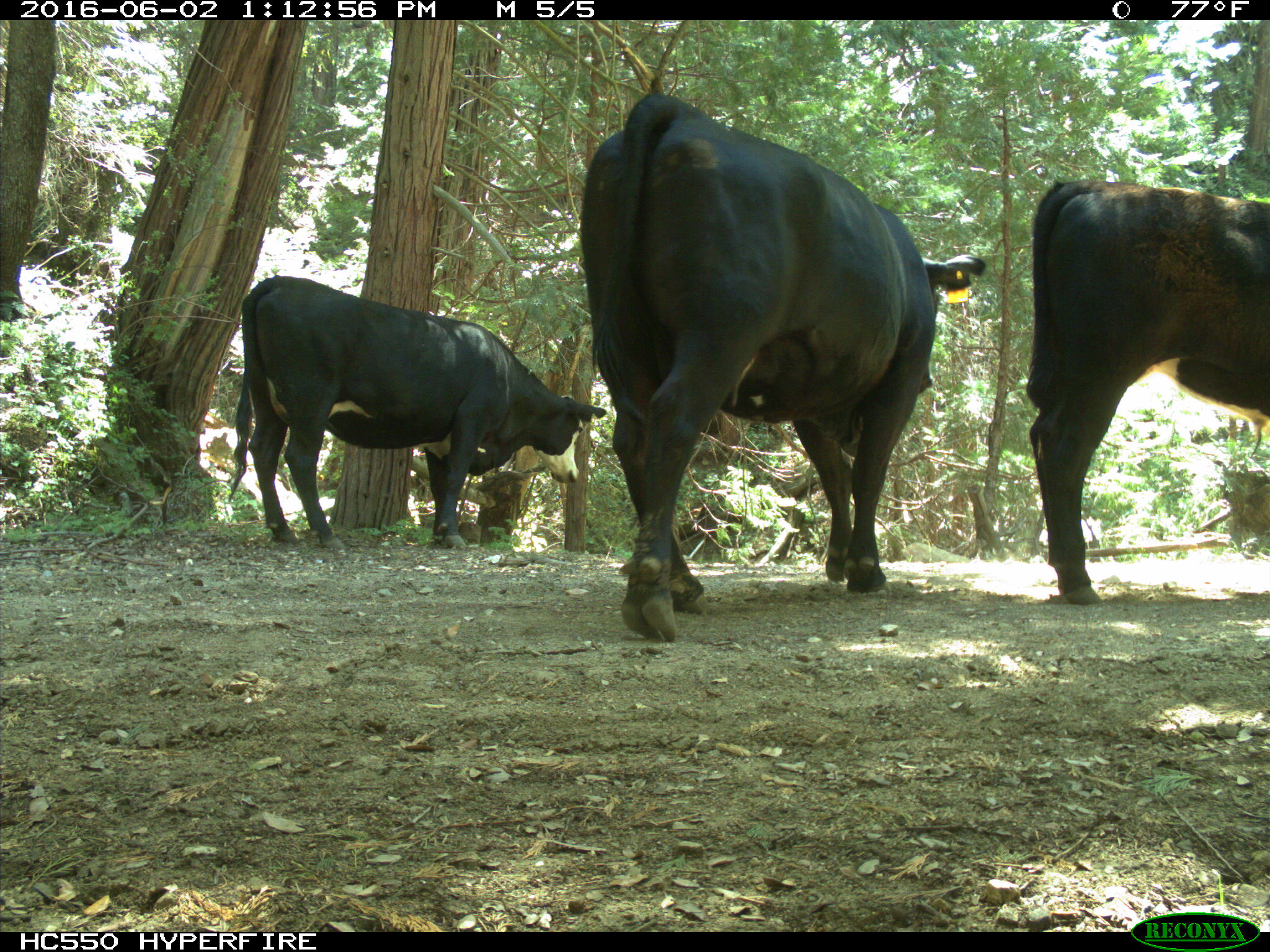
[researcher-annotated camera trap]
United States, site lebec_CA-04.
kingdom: Animalia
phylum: Chordata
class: Mammalia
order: Artiodactyla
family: Bovidae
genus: Bos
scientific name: Bos taurus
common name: domestic cow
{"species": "Bos taurus (domestic cow)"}